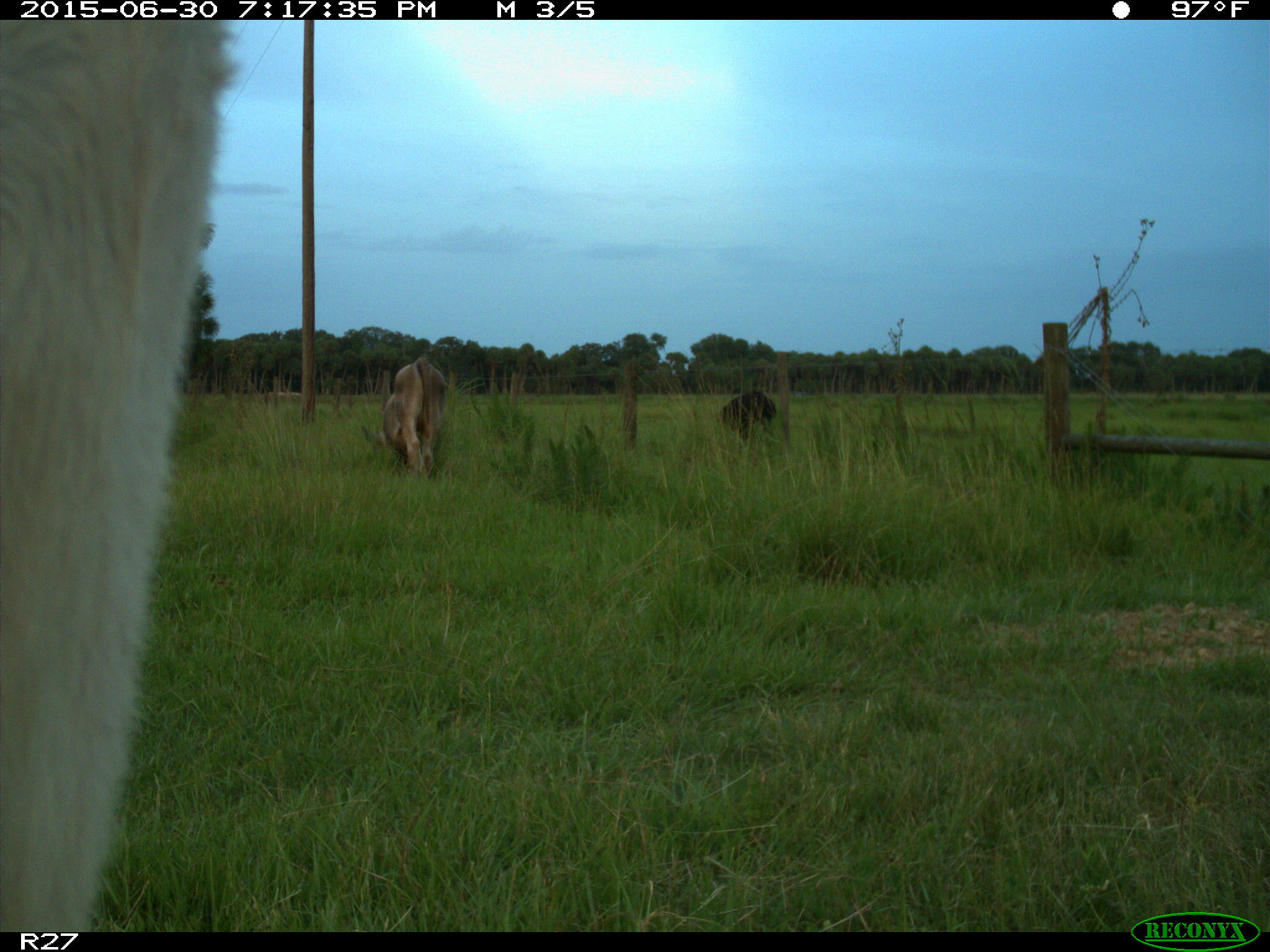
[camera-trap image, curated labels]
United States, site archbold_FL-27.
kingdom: Animalia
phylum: Chordata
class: Mammalia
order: Artiodactyla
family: Bovidae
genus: Bos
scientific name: Bos taurus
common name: domestic cow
Bos taurus (domestic cow).